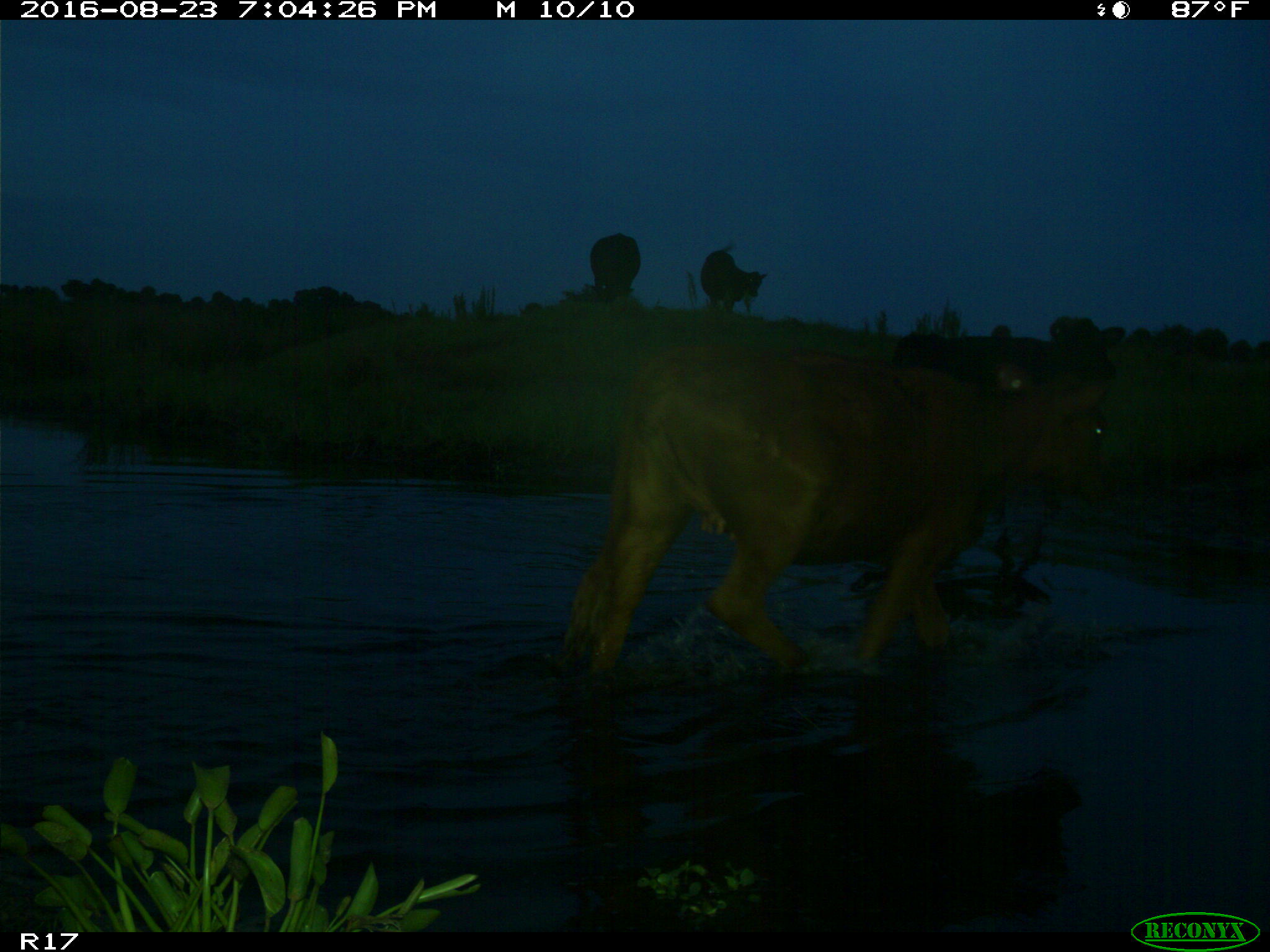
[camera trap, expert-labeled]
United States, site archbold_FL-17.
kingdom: Animalia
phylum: Chordata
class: Mammalia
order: Artiodactyla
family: Bovidae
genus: Bos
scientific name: Bos taurus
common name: domestic cow